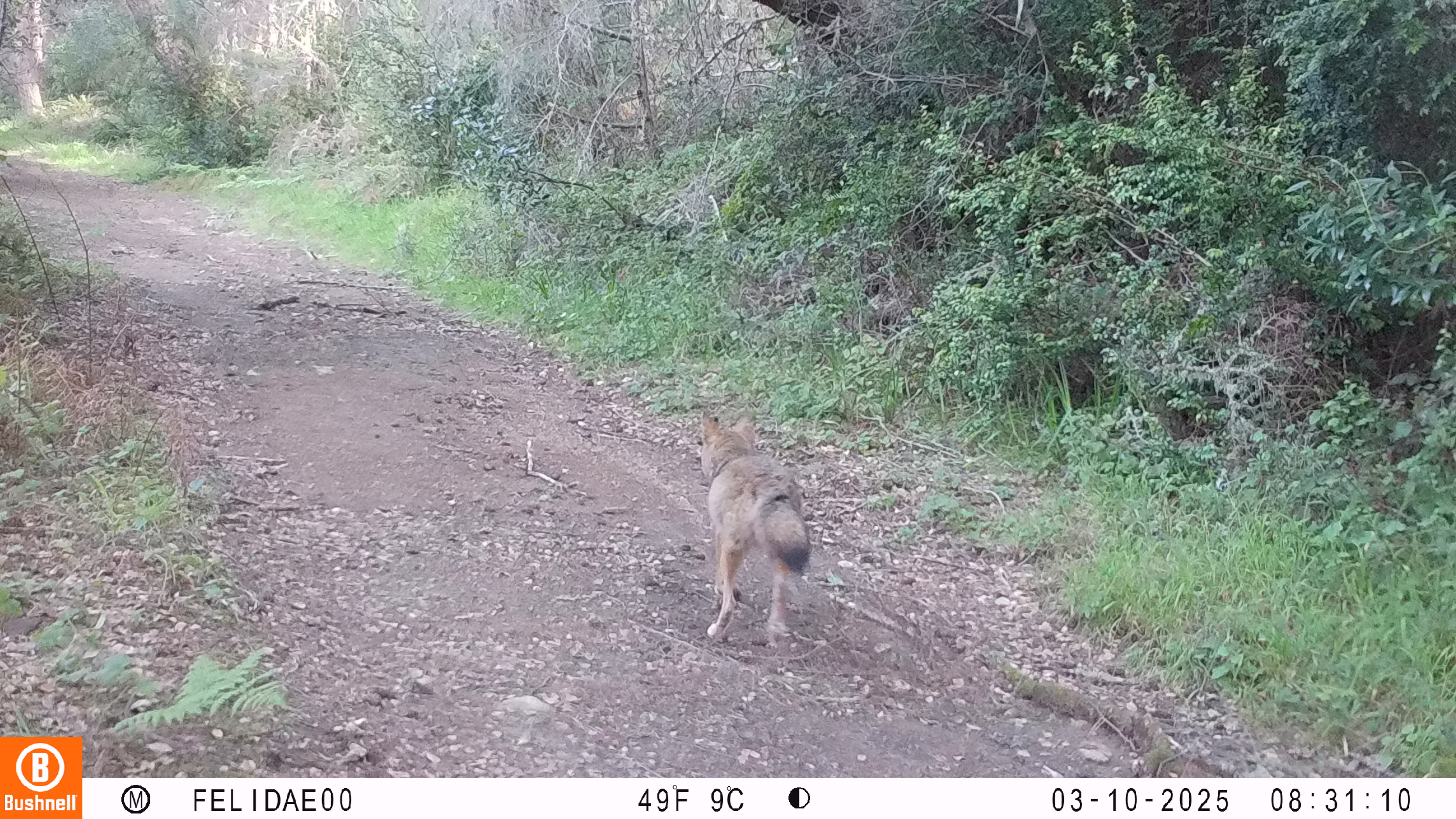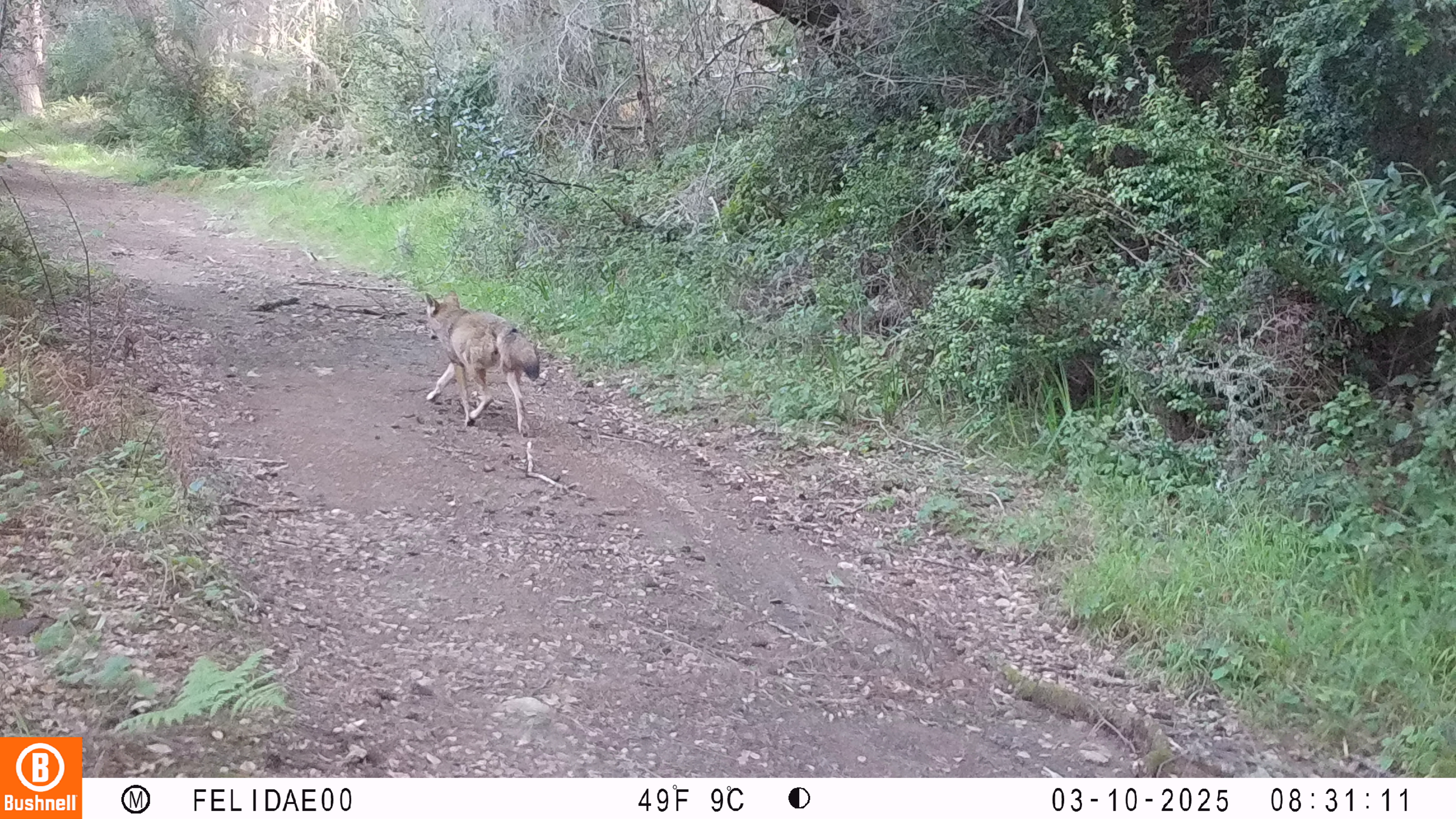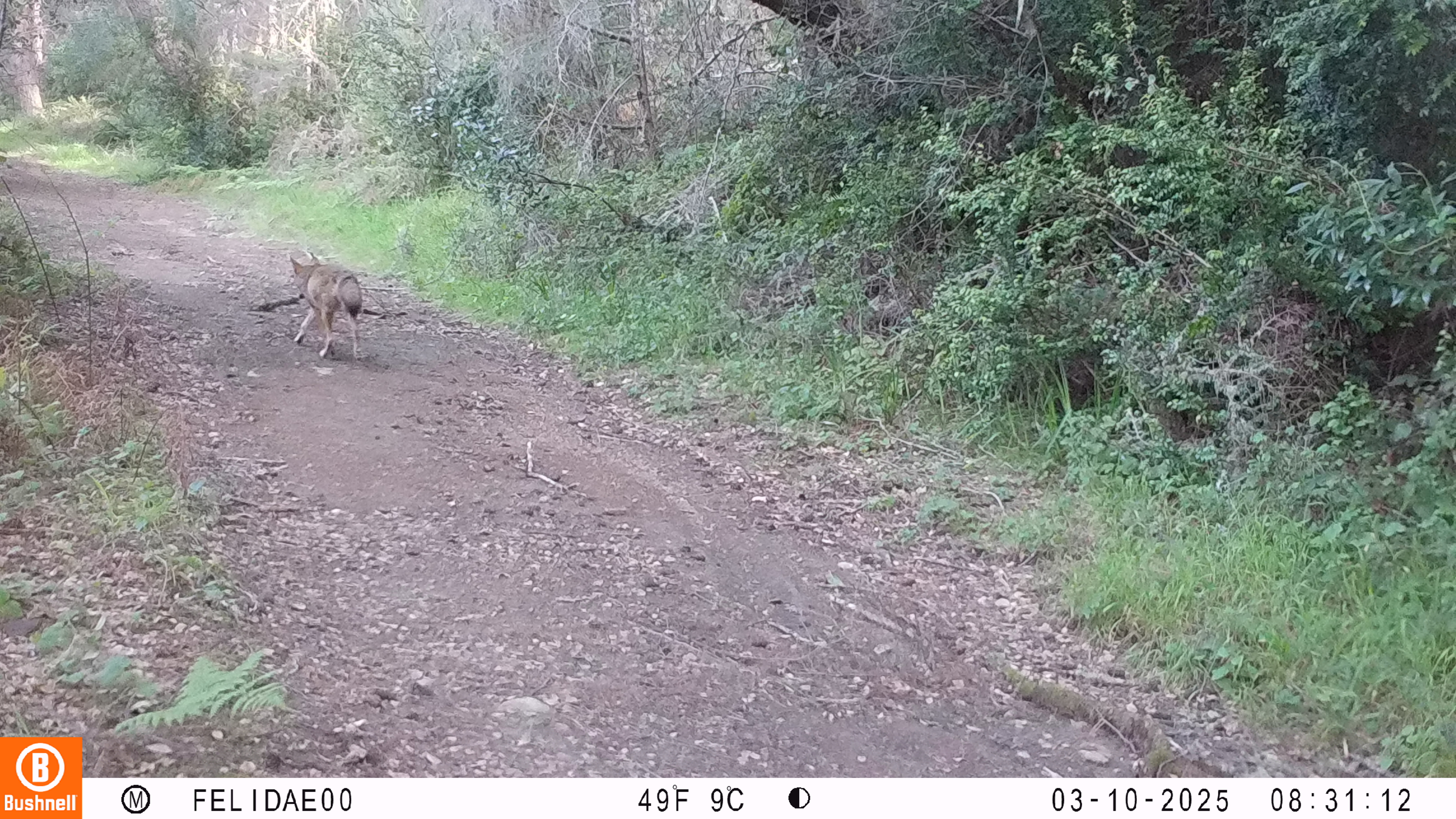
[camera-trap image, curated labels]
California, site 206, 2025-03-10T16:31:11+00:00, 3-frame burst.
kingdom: Animalia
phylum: Chordata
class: Mammalia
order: Carnivora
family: Canidae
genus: Canis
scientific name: Canis latrans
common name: coyote